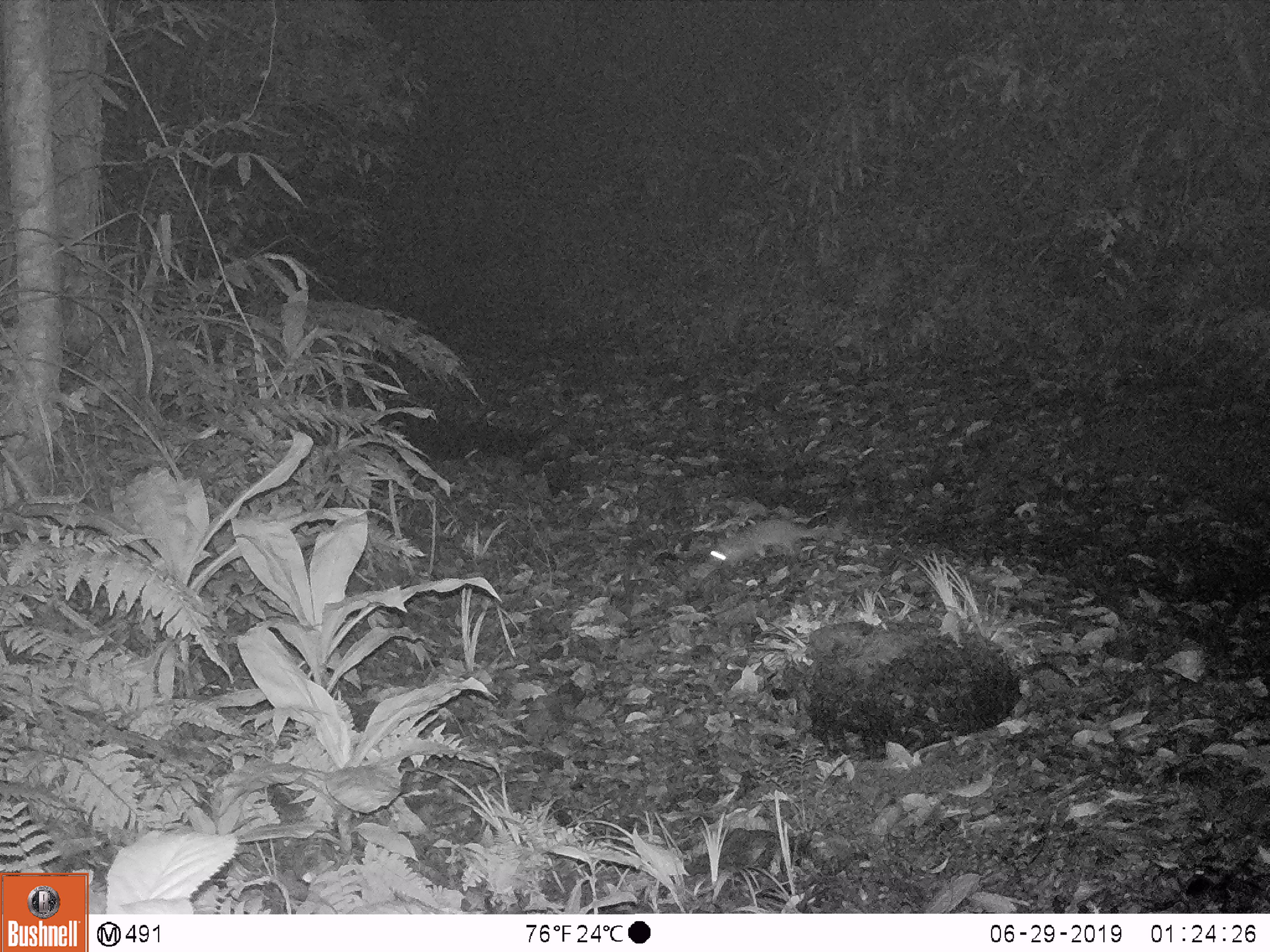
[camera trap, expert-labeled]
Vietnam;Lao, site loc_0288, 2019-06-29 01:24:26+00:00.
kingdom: Animalia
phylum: Chordata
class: Mammalia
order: Carnivora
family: Mustelidae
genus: Melogale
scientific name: Melogale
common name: ferret badger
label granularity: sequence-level